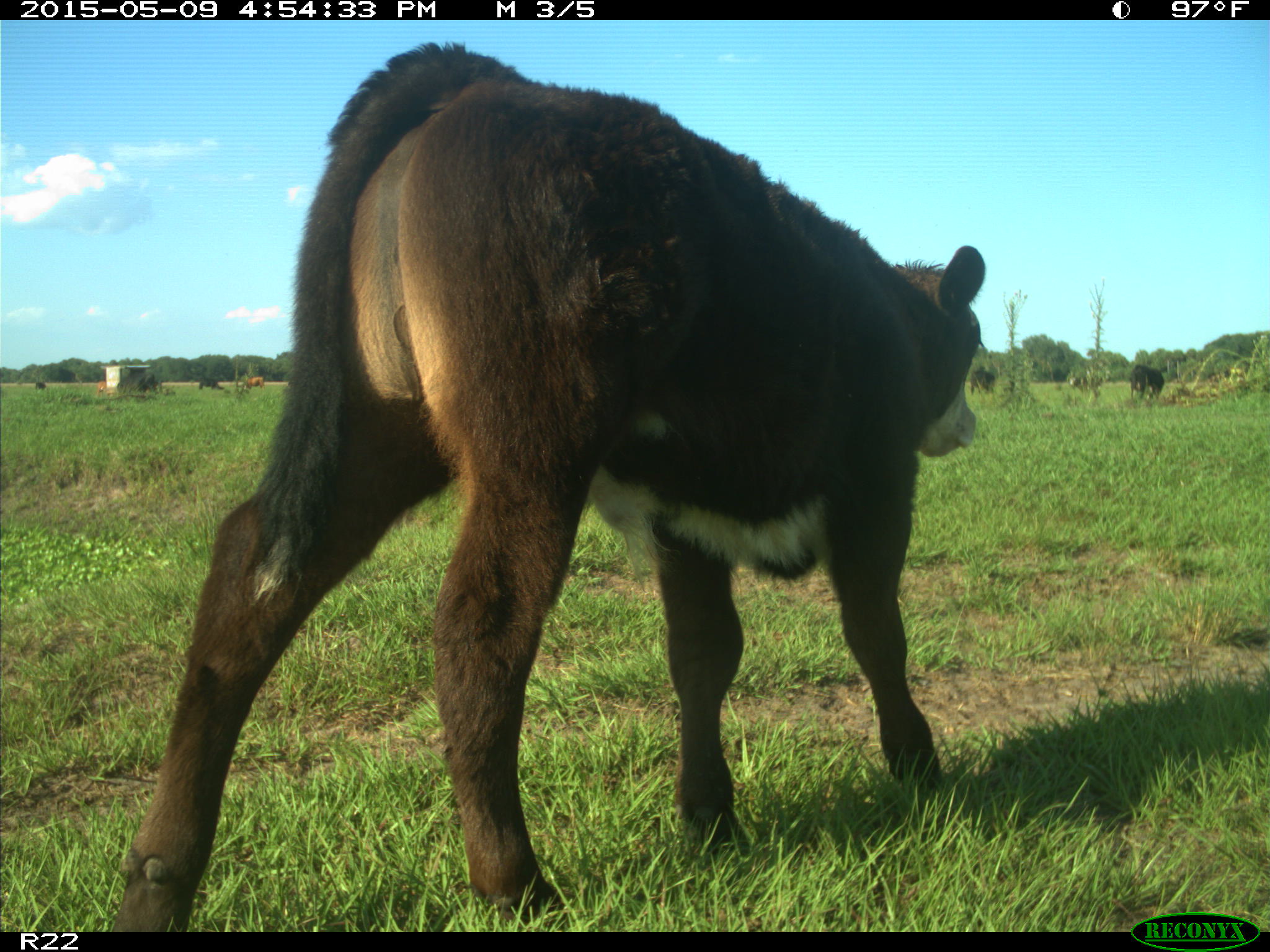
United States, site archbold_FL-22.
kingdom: Animalia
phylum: Chordata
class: Mammalia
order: Artiodactyla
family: Bovidae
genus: Bos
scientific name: Bos taurus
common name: domestic cow